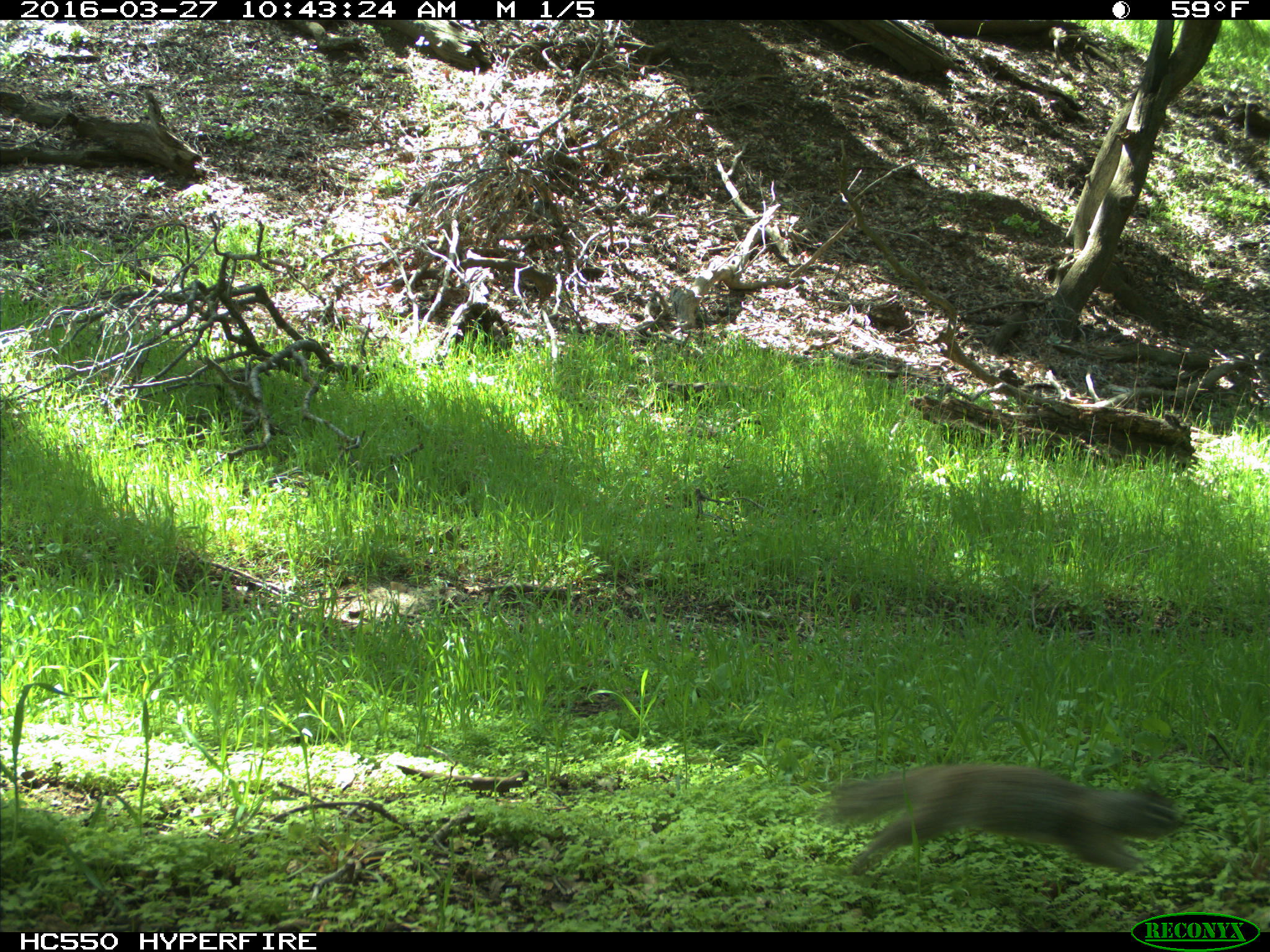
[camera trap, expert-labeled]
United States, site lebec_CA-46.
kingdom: Animalia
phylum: Chordata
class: Mammalia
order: Rodentia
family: Sciuridae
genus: Otospermophilus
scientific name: Otospermophilus beecheyi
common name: california ground squirrel